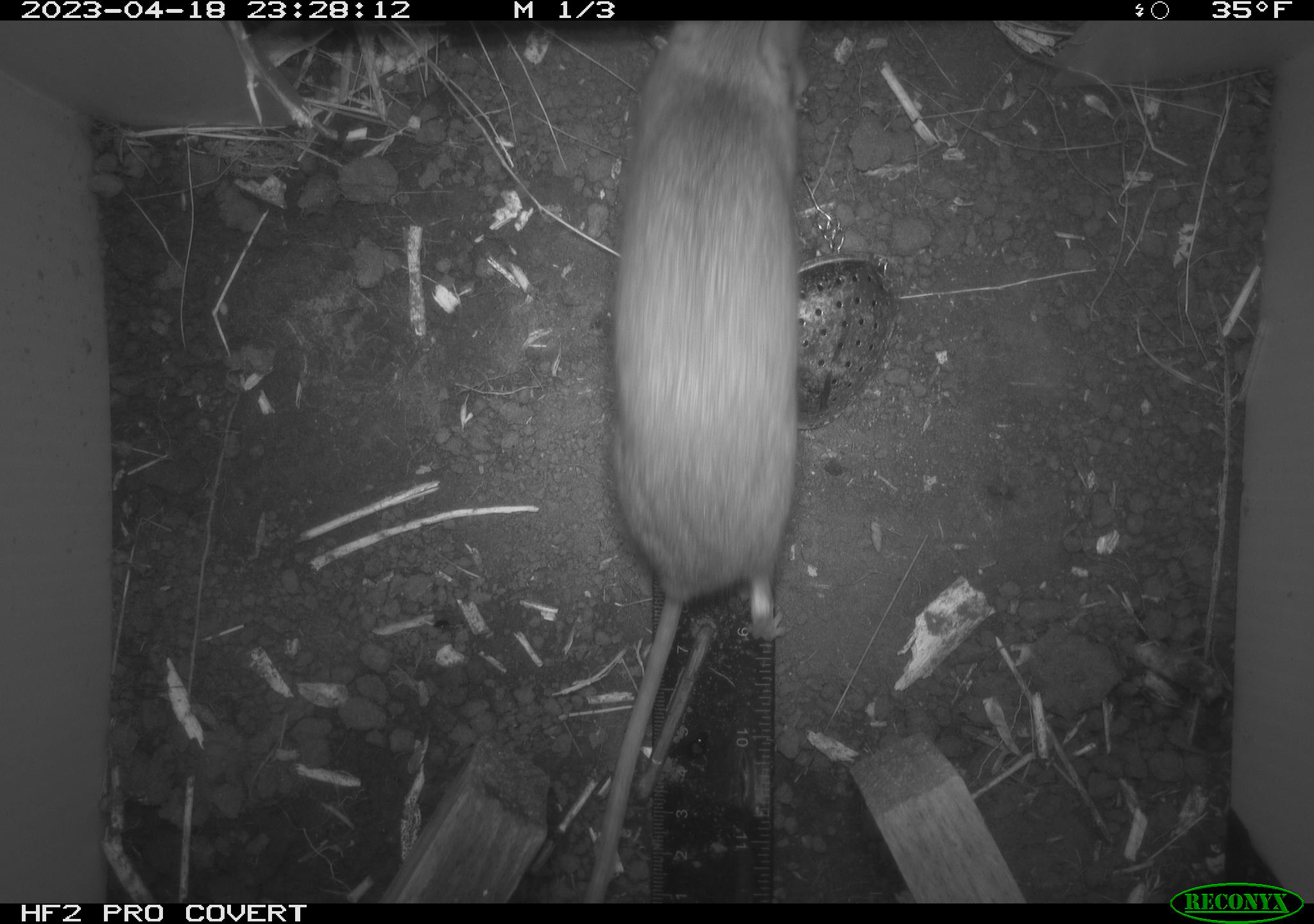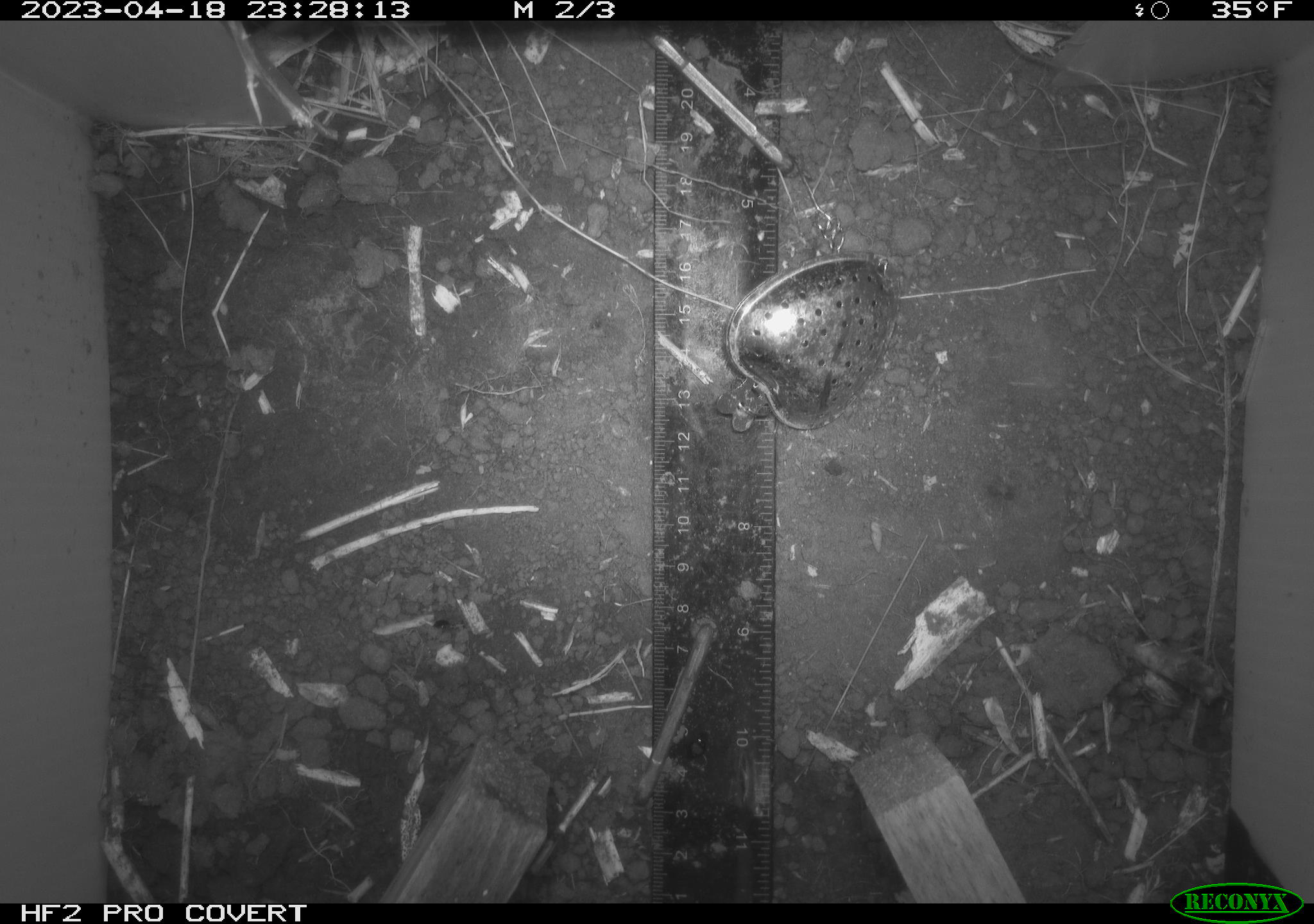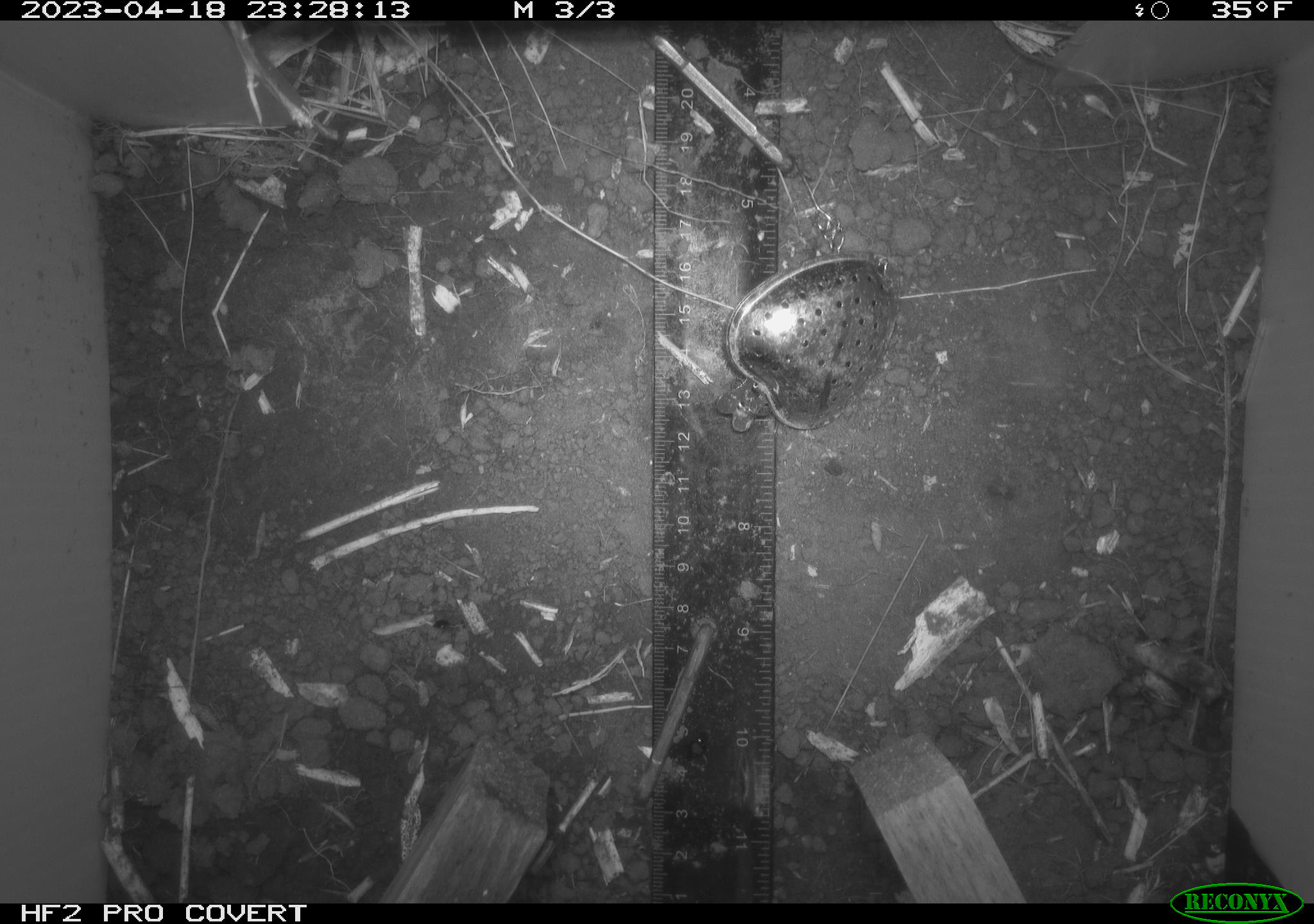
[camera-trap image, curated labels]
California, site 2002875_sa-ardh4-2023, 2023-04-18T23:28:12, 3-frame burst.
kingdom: Animalia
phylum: Chordata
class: Mammalia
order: Rodentia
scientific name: Rodentia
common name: mouse species